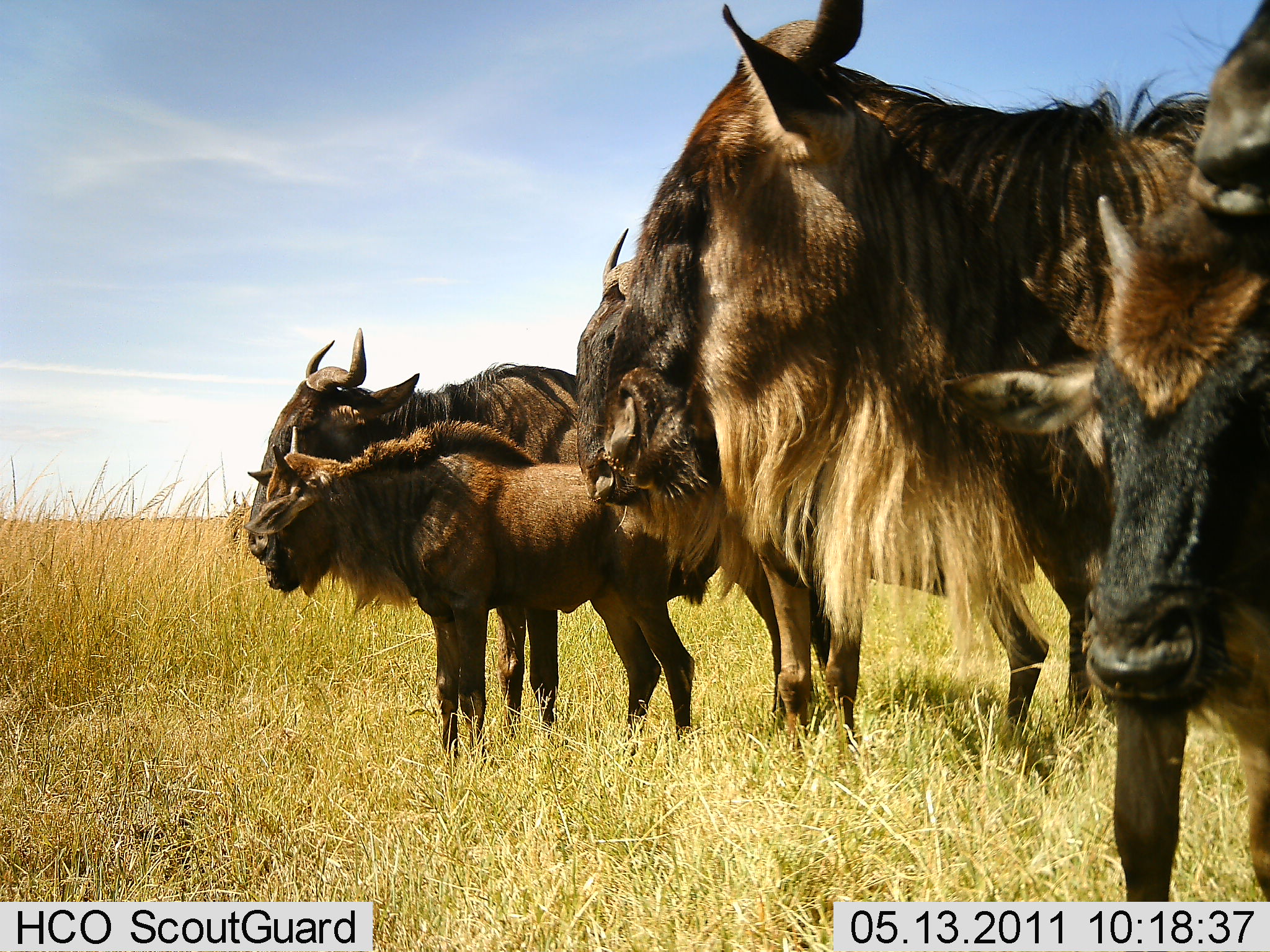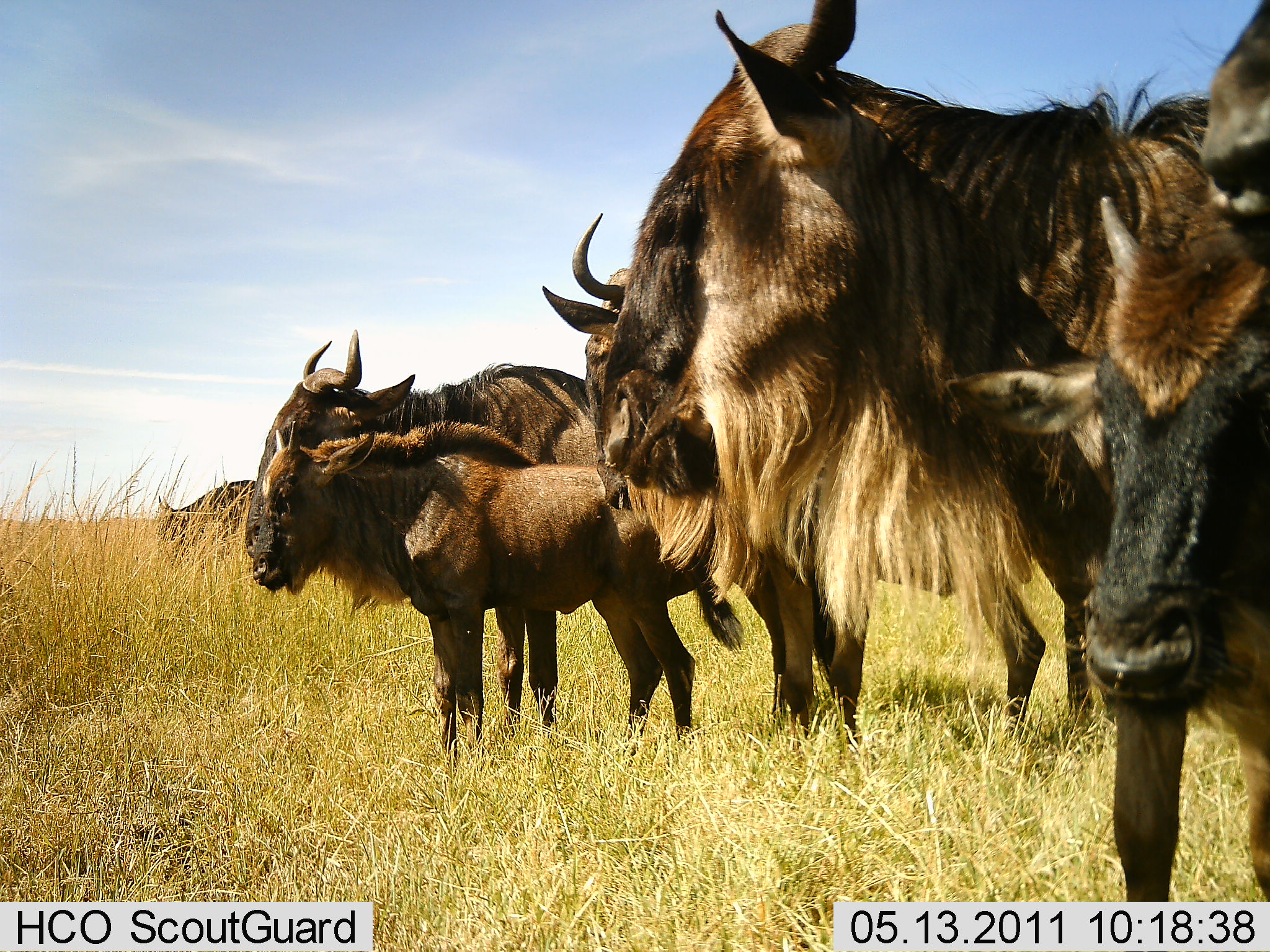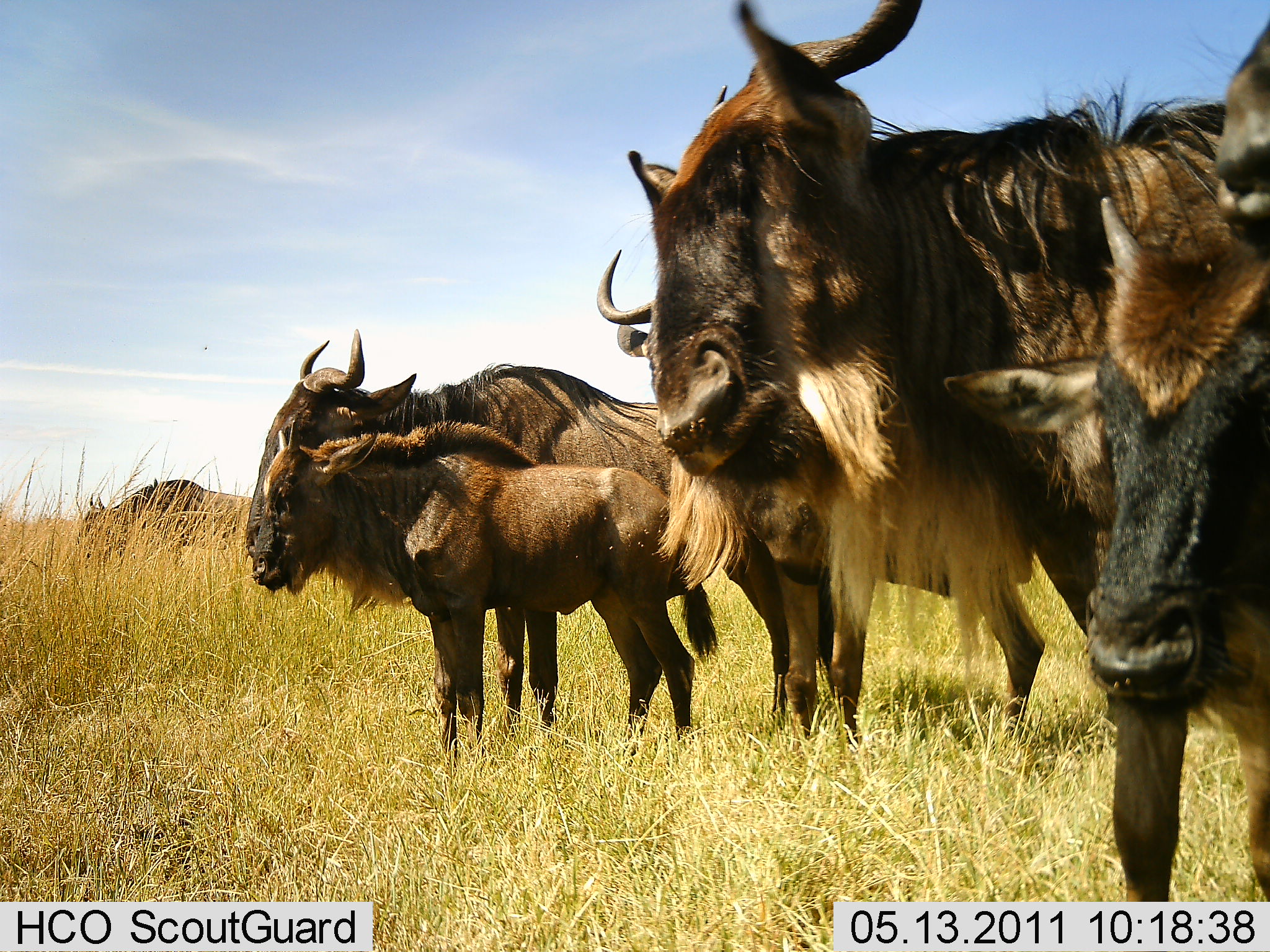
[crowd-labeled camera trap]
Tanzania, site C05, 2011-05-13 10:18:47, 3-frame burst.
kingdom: Animalia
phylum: Chordata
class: Mammalia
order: Artiodactyla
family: Bovidae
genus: Connochaetes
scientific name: Connochaetes taurinus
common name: blue wildebeest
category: wildebeest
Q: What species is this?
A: Wildebeest (blue wildebeest) (Connochaetes taurinus).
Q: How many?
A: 6.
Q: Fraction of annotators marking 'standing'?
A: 100%.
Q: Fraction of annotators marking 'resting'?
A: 0%.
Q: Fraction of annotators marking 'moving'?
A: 45%.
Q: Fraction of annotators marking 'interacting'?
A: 9%.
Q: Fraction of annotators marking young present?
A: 82%.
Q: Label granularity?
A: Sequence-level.